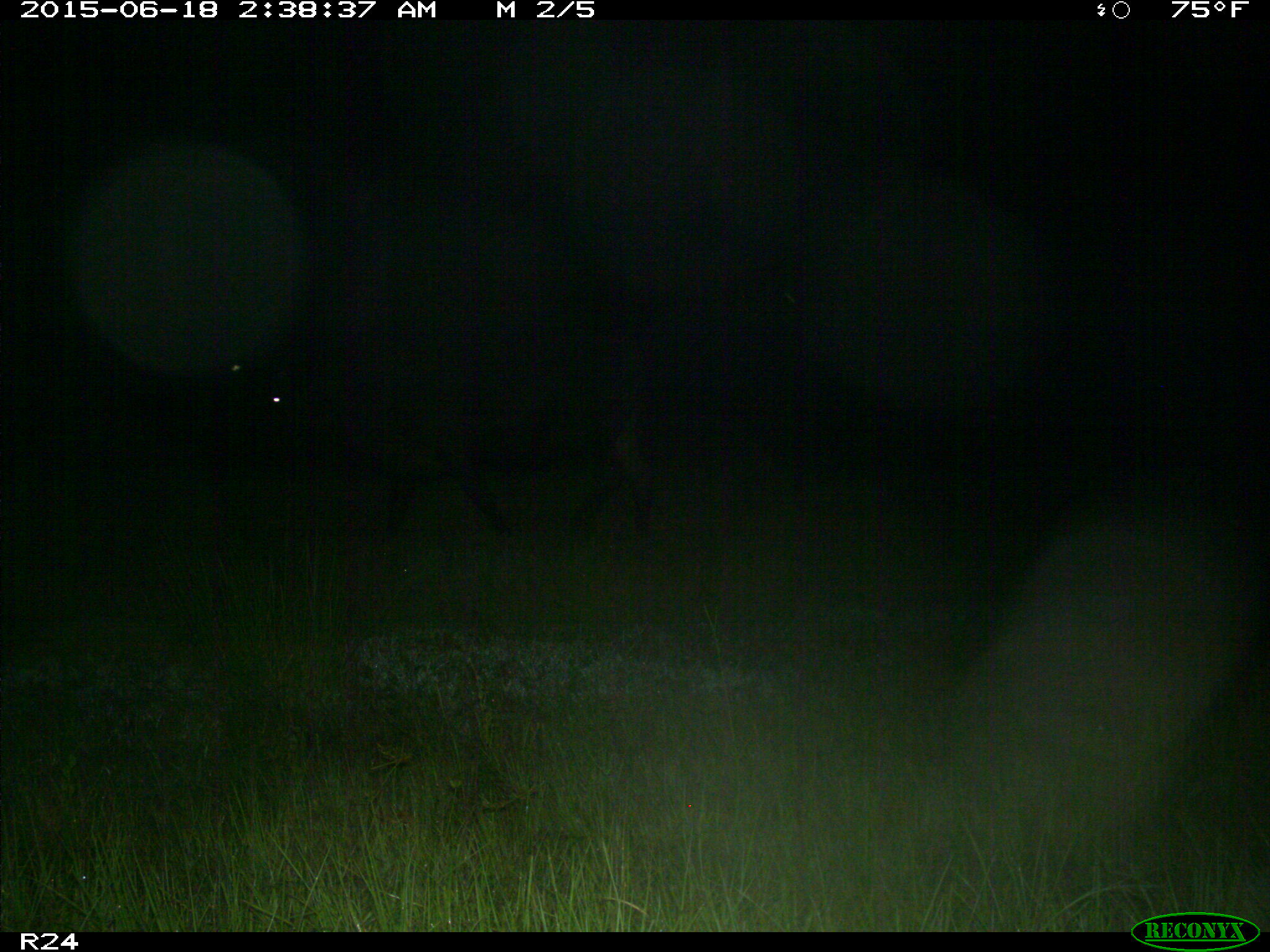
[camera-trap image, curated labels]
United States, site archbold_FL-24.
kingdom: Animalia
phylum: Chordata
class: Mammalia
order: Artiodactyla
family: Bovidae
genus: Bos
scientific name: Bos taurus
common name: domestic cow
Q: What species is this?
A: Bos taurus (domestic cow).